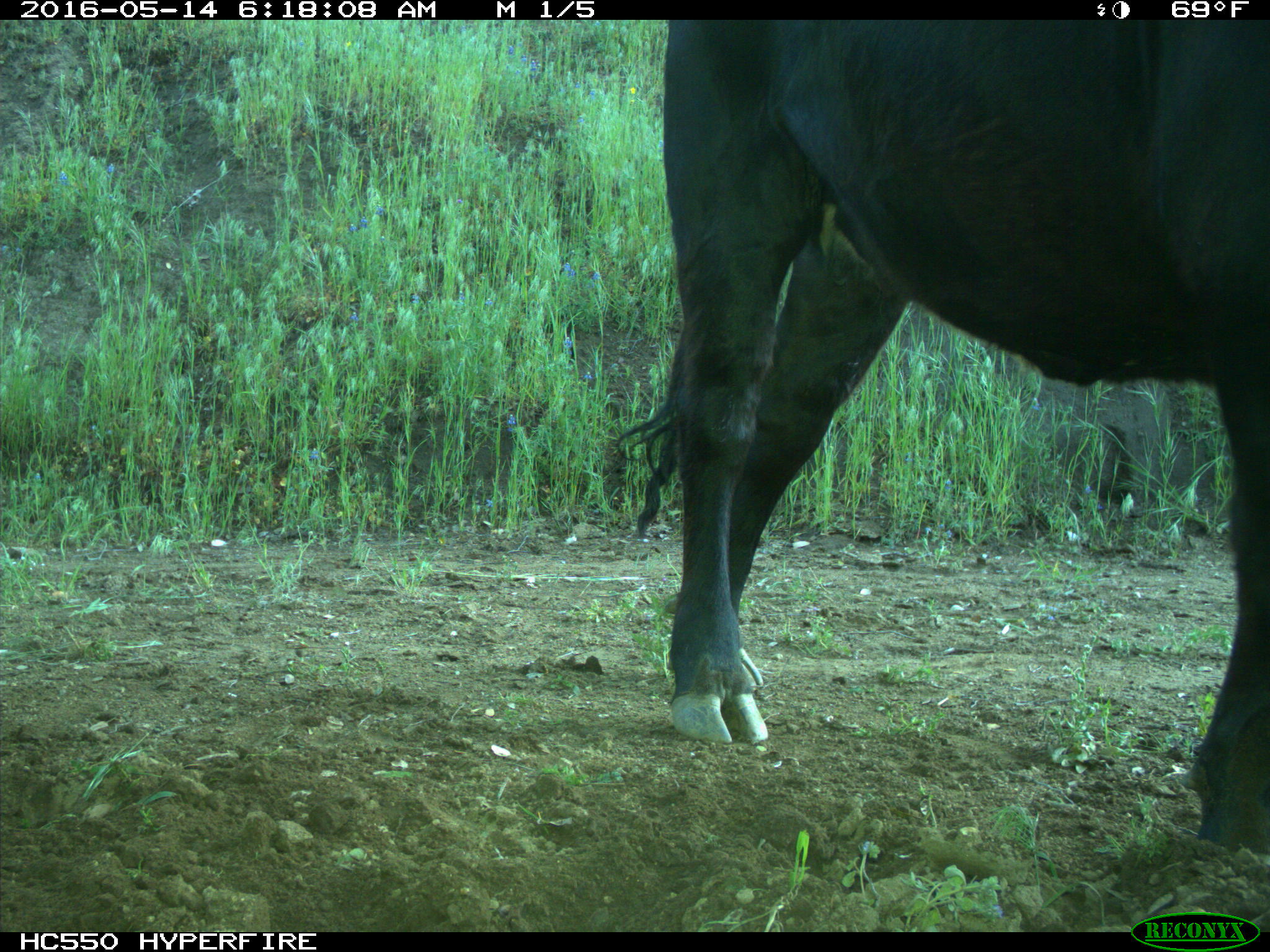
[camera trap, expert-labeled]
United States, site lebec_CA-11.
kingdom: Animalia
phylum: Chordata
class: Mammalia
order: Artiodactyla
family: Bovidae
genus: Bos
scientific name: Bos taurus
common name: domestic cow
Bos taurus (domestic cow).